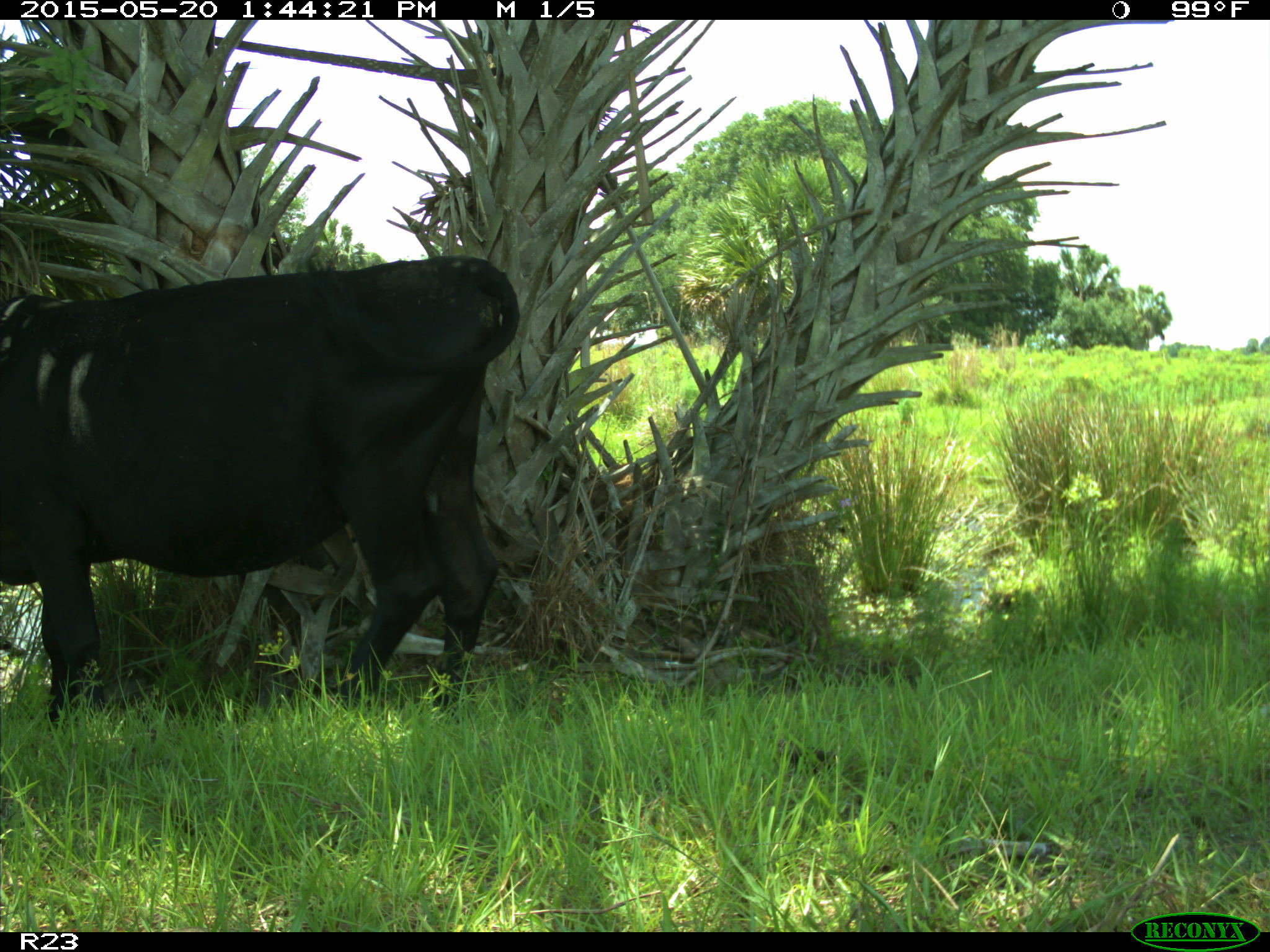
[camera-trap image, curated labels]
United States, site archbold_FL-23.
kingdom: Animalia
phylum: Chordata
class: Mammalia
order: Artiodactyla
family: Bovidae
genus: Bos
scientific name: Bos taurus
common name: domestic cow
Bos taurus (domestic cow).